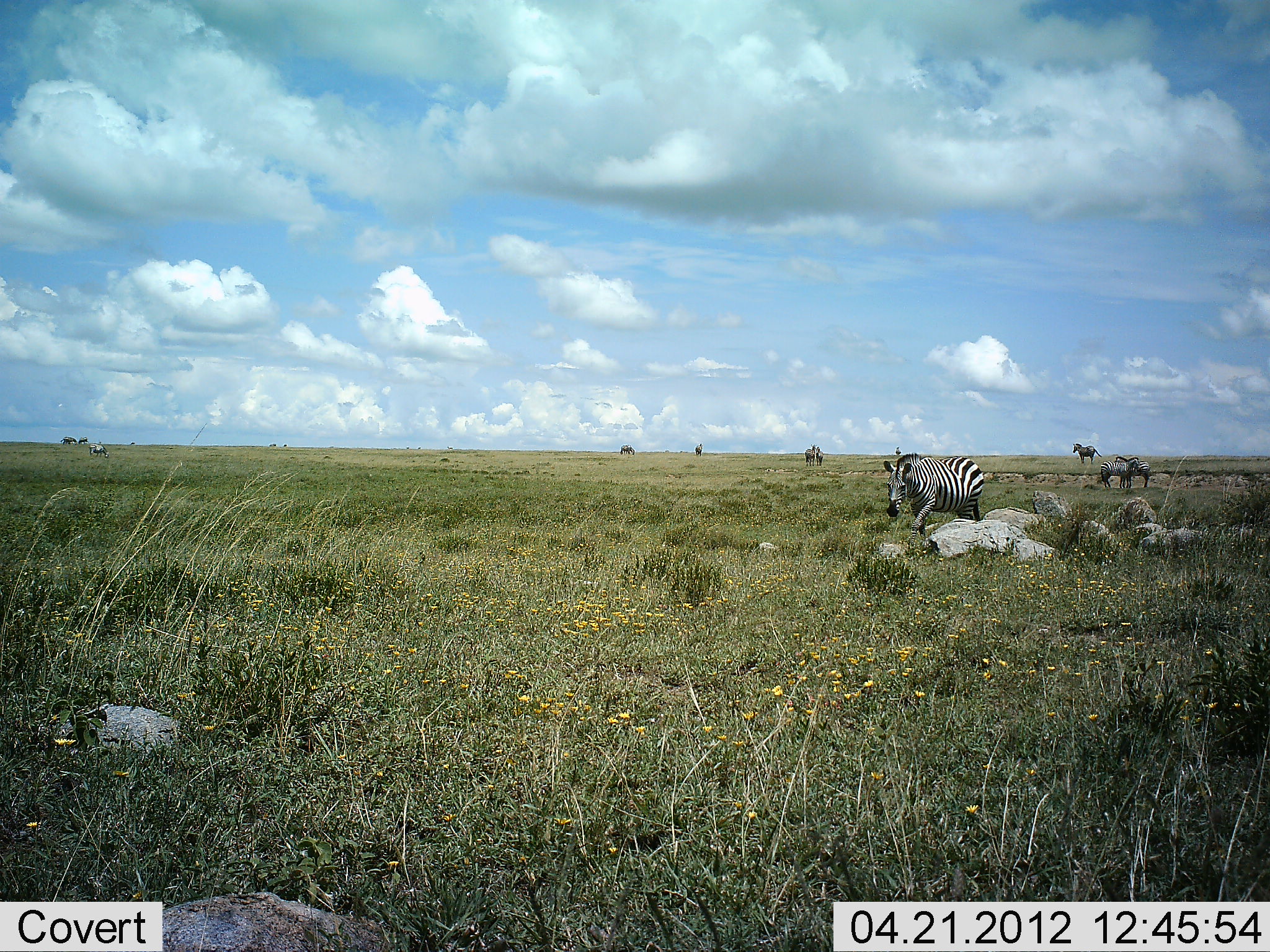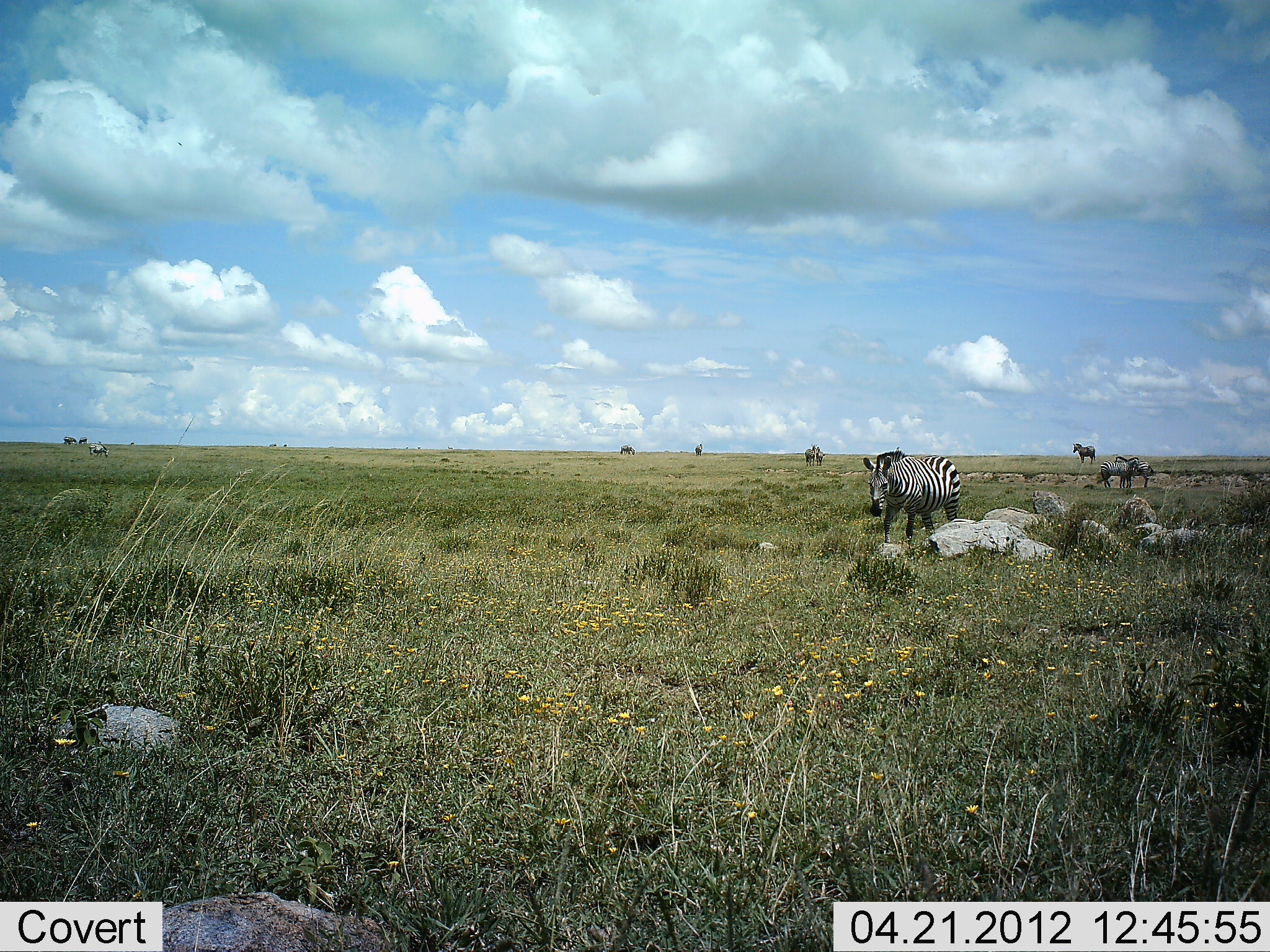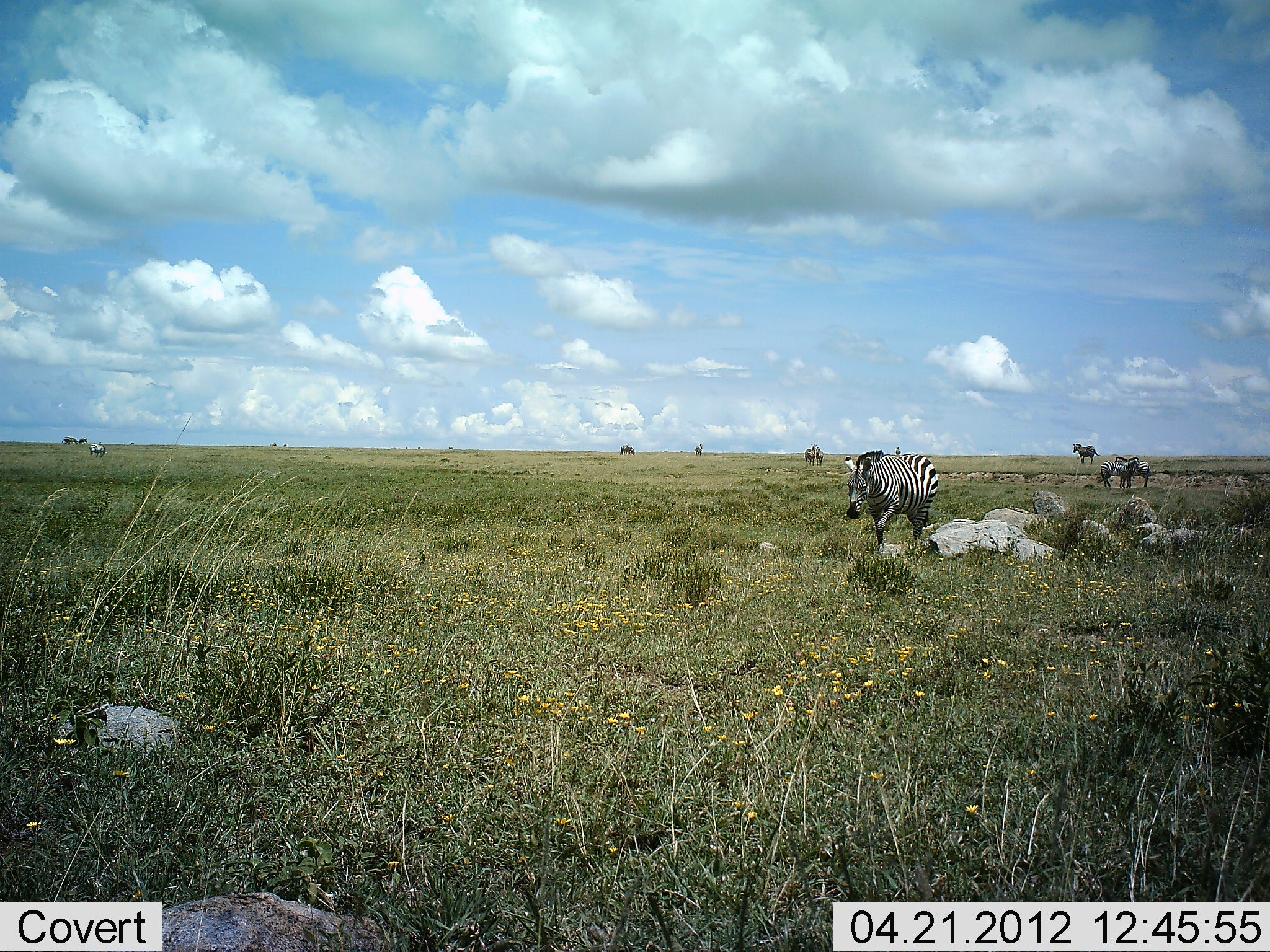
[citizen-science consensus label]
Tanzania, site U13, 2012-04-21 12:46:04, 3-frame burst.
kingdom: Animalia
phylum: Chordata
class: Mammalia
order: Perissodactyla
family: Equidae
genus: Equus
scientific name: Equus quagga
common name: plains zebra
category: zebra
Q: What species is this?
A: Zebra (plains zebra) (Equus quagga).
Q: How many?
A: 6.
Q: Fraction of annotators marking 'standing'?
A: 78%.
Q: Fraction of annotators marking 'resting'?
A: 0%.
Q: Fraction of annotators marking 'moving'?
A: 89%.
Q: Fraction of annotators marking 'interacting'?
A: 11%.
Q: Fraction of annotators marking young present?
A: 0%.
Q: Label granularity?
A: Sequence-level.